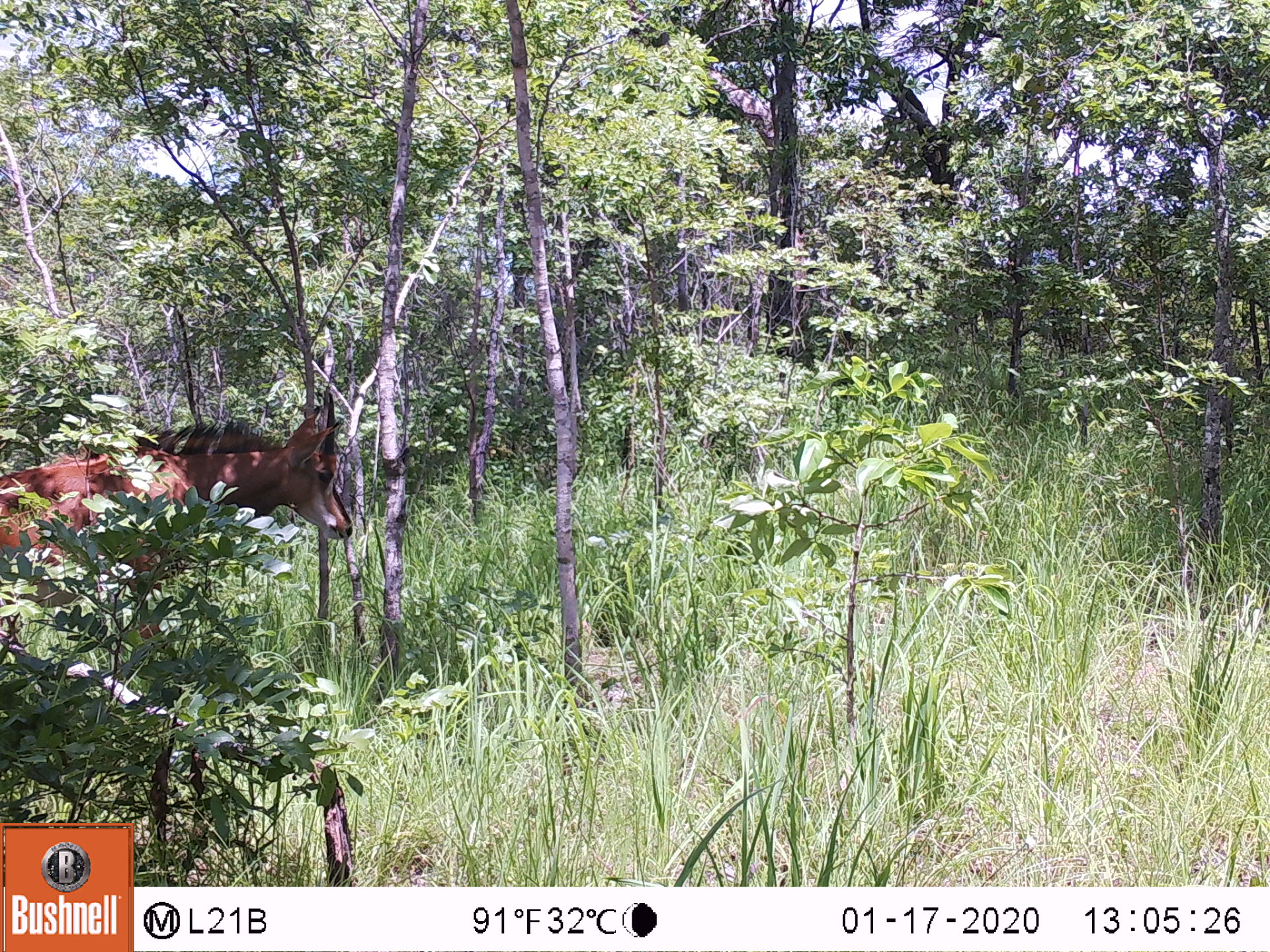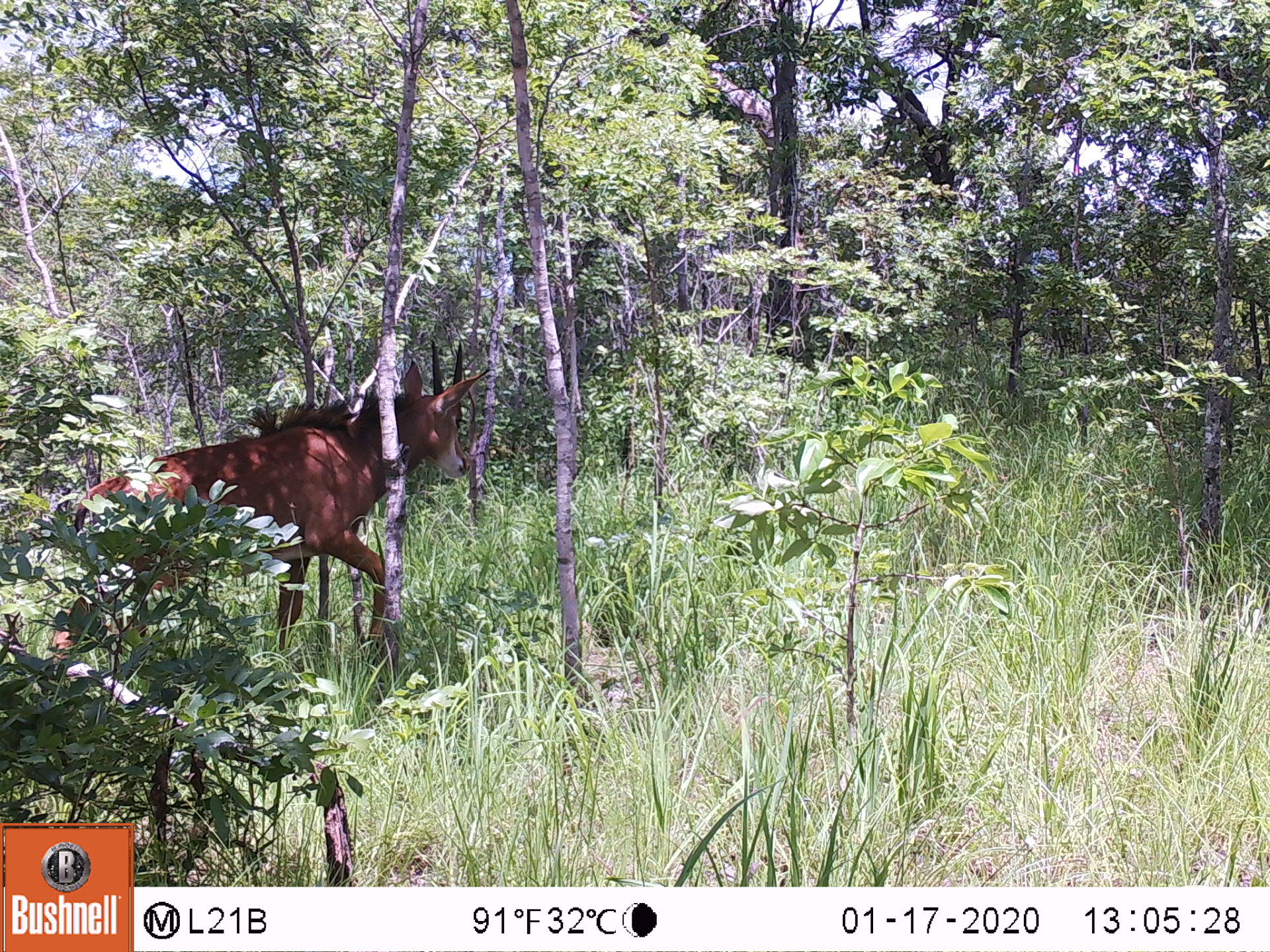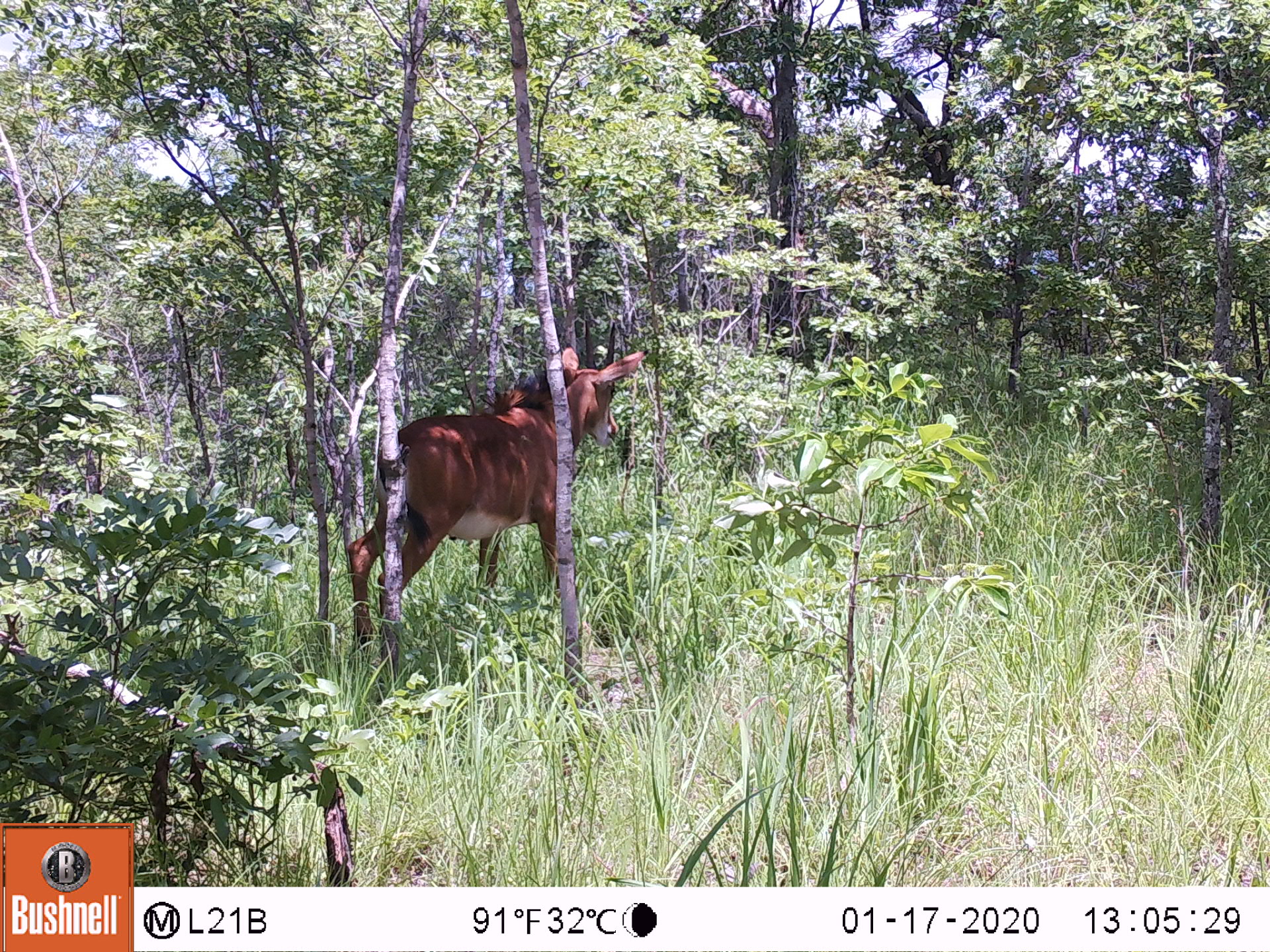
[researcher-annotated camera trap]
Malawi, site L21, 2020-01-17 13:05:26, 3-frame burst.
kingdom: Animalia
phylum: Chordata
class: Mammalia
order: Artiodactyla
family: Bovidae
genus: Hippotragus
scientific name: Hippotragus niger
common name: sable antelope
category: sable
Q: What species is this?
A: Sable (sable antelope) (Hippotragus niger).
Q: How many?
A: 1.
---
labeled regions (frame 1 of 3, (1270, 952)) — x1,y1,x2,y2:
sable: 0,380,344,671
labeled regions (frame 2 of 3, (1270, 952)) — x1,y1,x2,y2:
sable: 34,330,492,703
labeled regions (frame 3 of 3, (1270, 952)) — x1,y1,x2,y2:
sable: 332,316,649,700